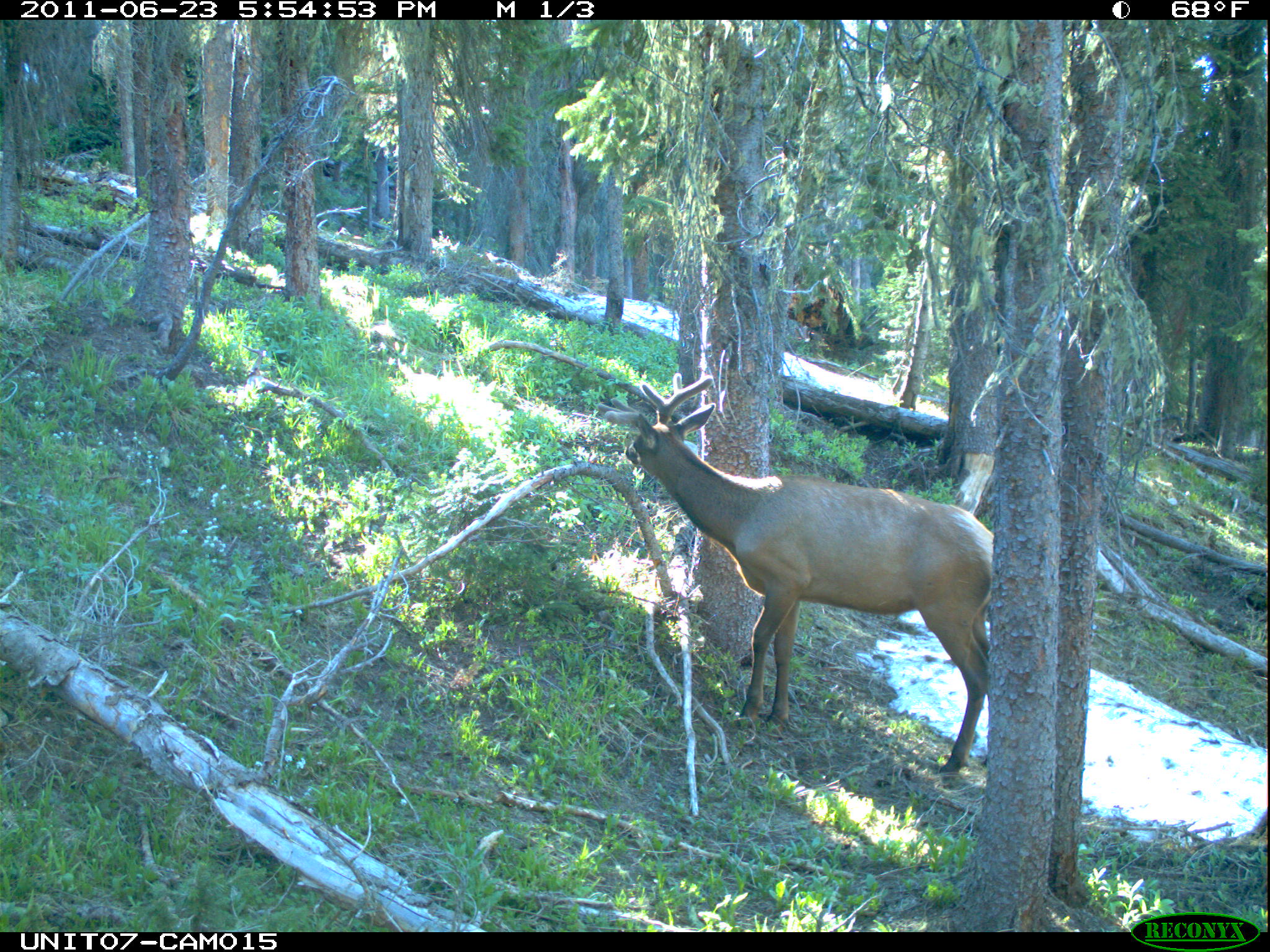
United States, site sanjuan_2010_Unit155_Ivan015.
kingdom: Animalia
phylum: Chordata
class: Mammalia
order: Artiodactyla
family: Cervidae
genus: Cervus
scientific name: Cervus elaphus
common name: red deer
Cervus elaphus (red deer).